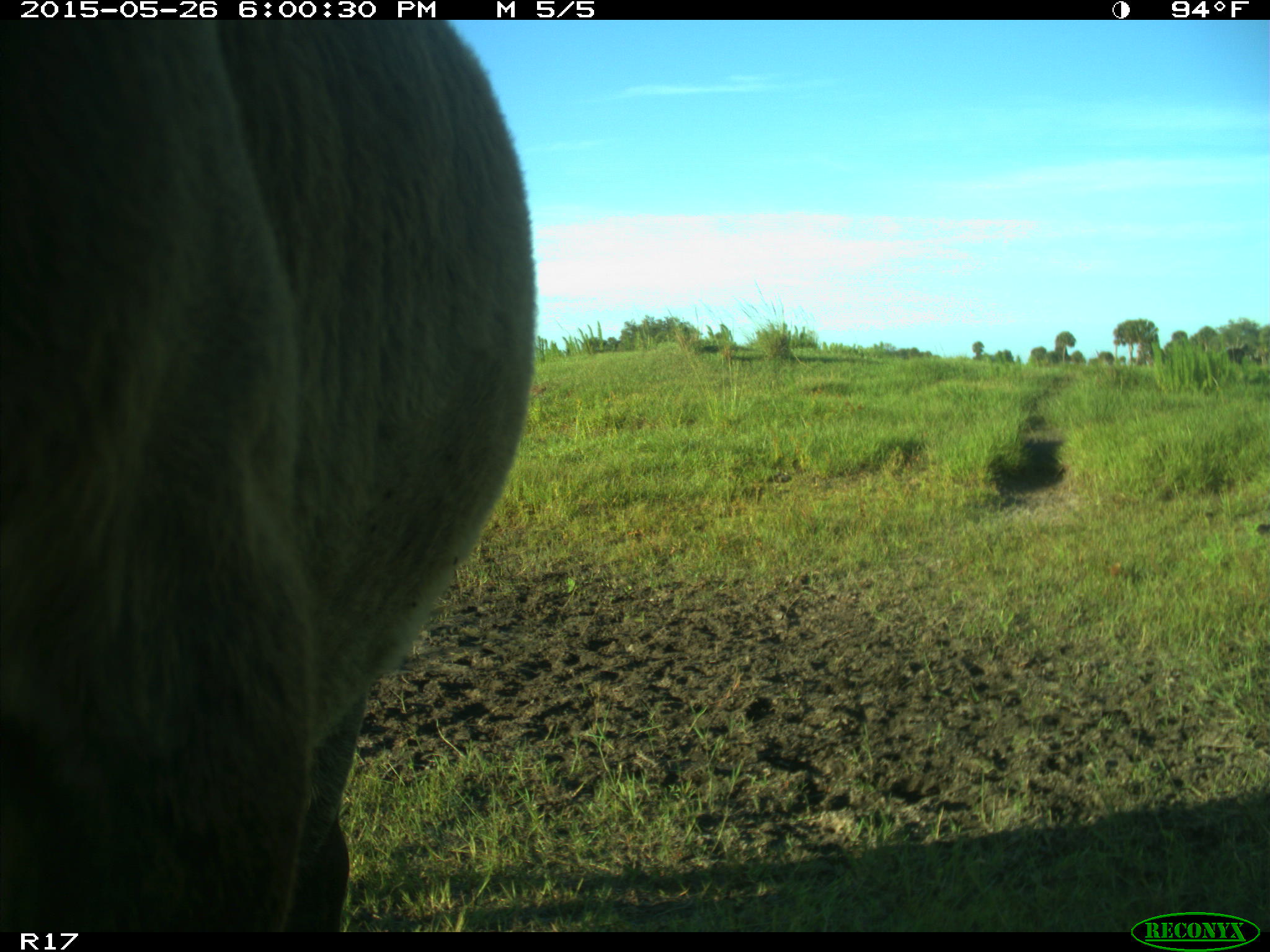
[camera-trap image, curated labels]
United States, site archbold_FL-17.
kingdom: Animalia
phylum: Chordata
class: Mammalia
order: Artiodactyla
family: Bovidae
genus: Bos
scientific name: Bos taurus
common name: domestic cow